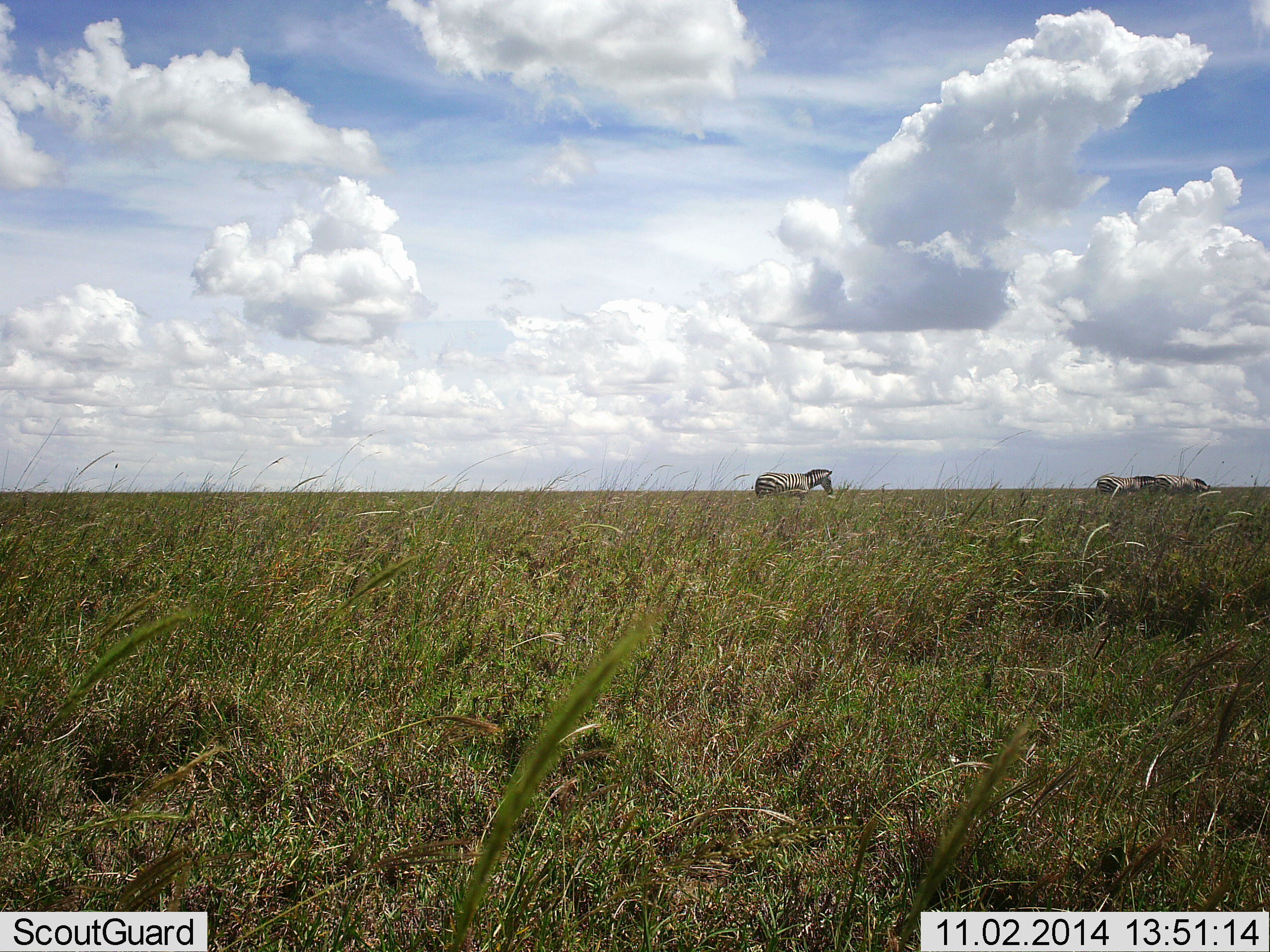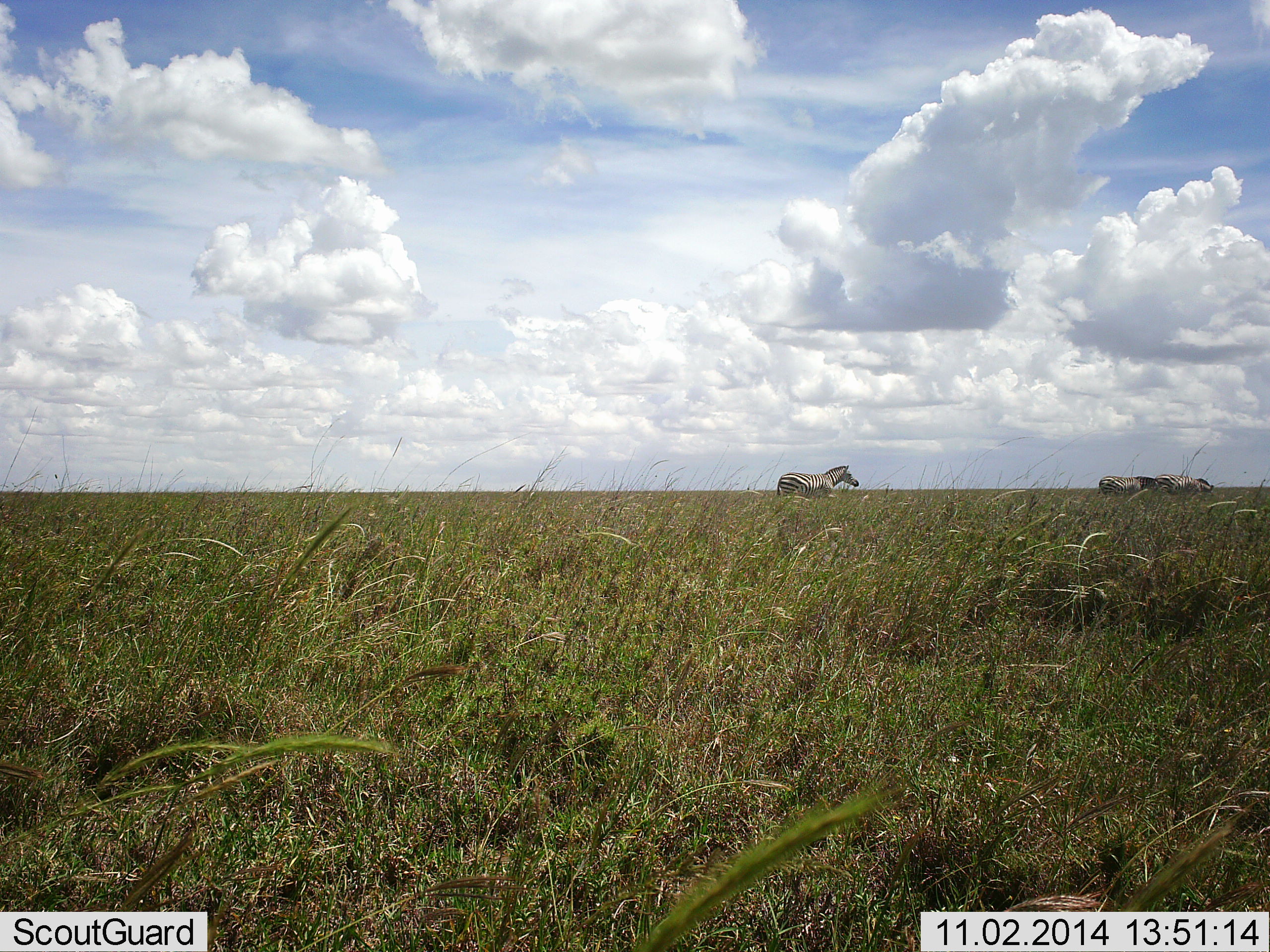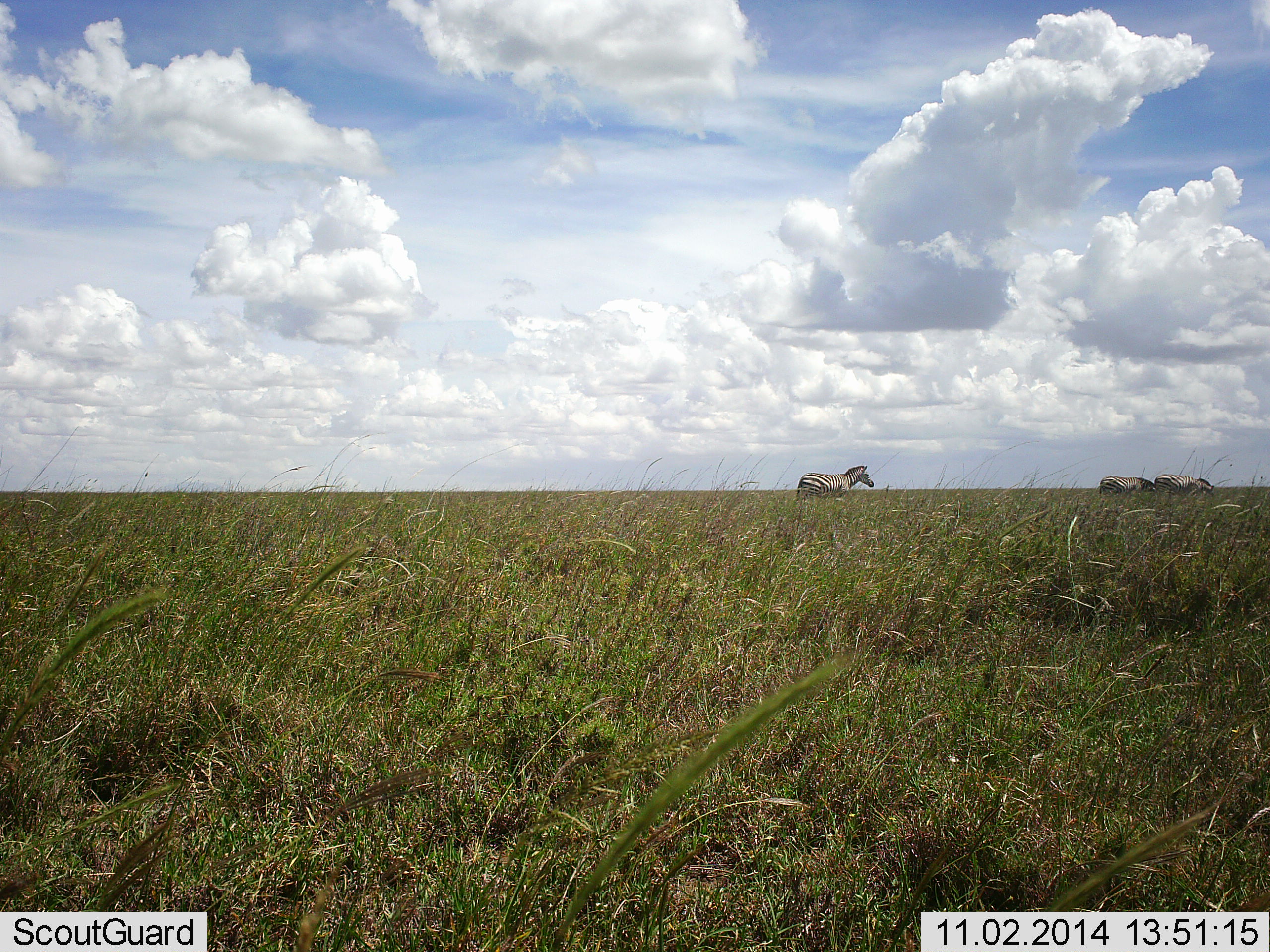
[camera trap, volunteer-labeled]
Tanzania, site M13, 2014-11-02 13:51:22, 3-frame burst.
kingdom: Animalia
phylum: Chordata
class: Mammalia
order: Perissodactyla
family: Equidae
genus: Equus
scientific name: Equus quagga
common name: plains zebra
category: zebra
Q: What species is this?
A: Zebra (plains zebra) (Equus quagga).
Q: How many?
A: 3.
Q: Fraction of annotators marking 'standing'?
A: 10%.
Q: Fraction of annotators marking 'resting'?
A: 0%.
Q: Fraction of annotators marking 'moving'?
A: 100%.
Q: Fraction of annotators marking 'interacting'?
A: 0%.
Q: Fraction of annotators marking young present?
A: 0%.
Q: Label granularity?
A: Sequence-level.